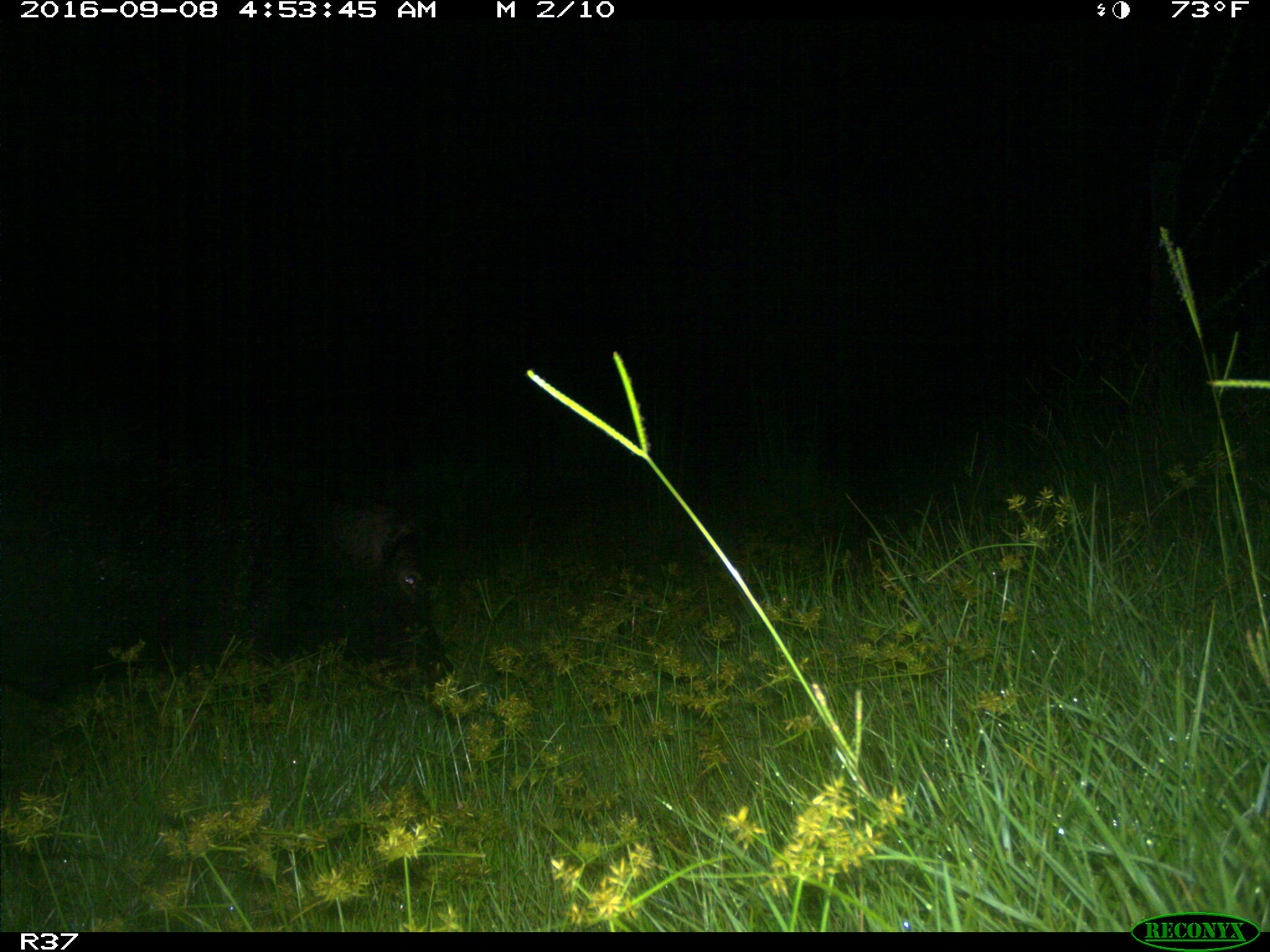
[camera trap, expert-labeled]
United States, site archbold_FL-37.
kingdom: Animalia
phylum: Chordata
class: Mammalia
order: Artiodactyla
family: Suidae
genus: Sus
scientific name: Sus scrofa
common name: wild boar